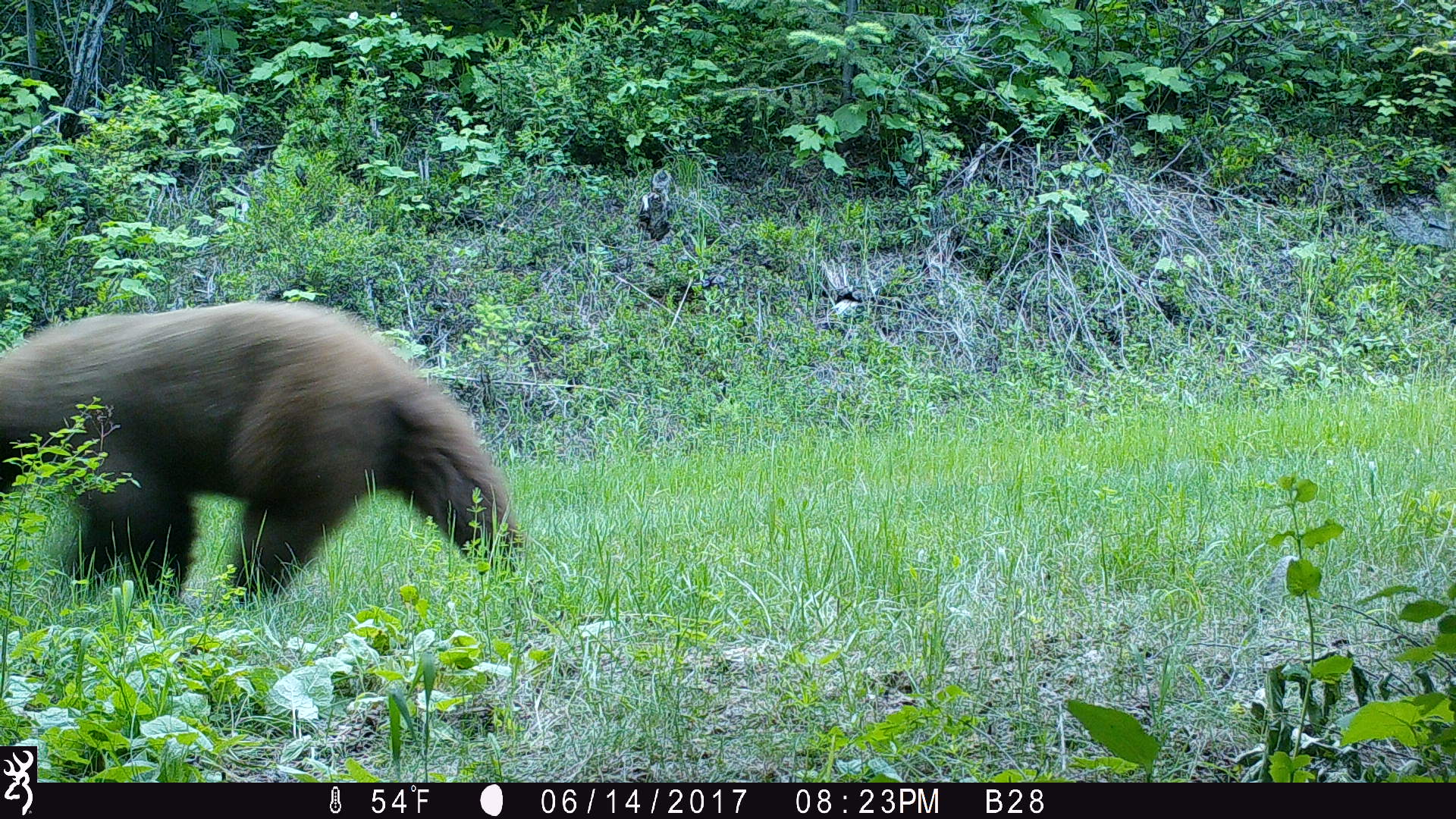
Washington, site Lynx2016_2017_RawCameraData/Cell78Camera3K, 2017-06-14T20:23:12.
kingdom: Animalia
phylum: Chordata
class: Mammalia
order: Carnivora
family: Ursidae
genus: Ursus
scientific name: Ursus americanus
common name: american black bear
Ursus americanus (american black bear). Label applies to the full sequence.